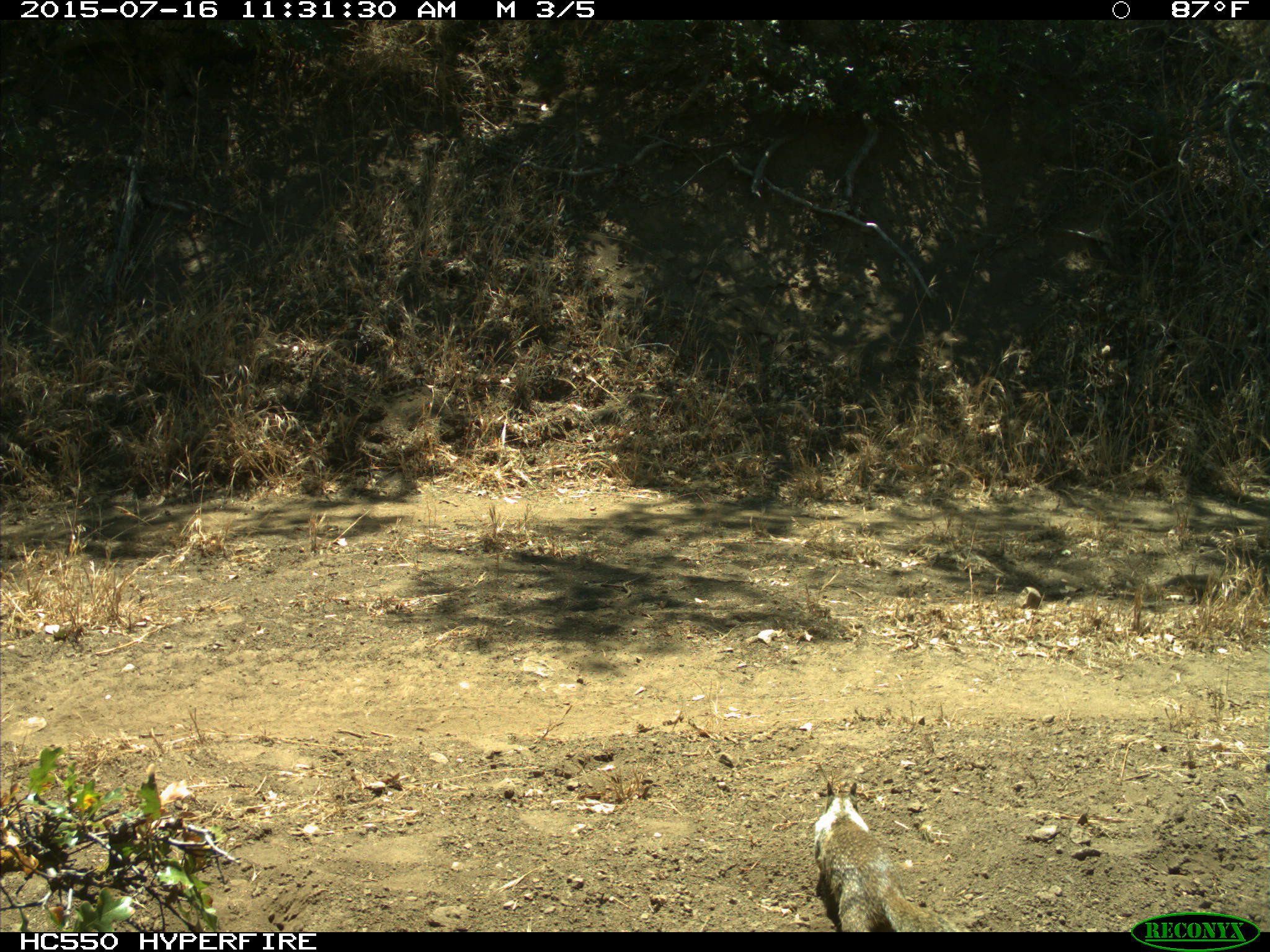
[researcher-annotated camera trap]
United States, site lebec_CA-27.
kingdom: Animalia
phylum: Chordata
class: Mammalia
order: Rodentia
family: Sciuridae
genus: Otospermophilus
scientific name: Otospermophilus beecheyi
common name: california ground squirrel